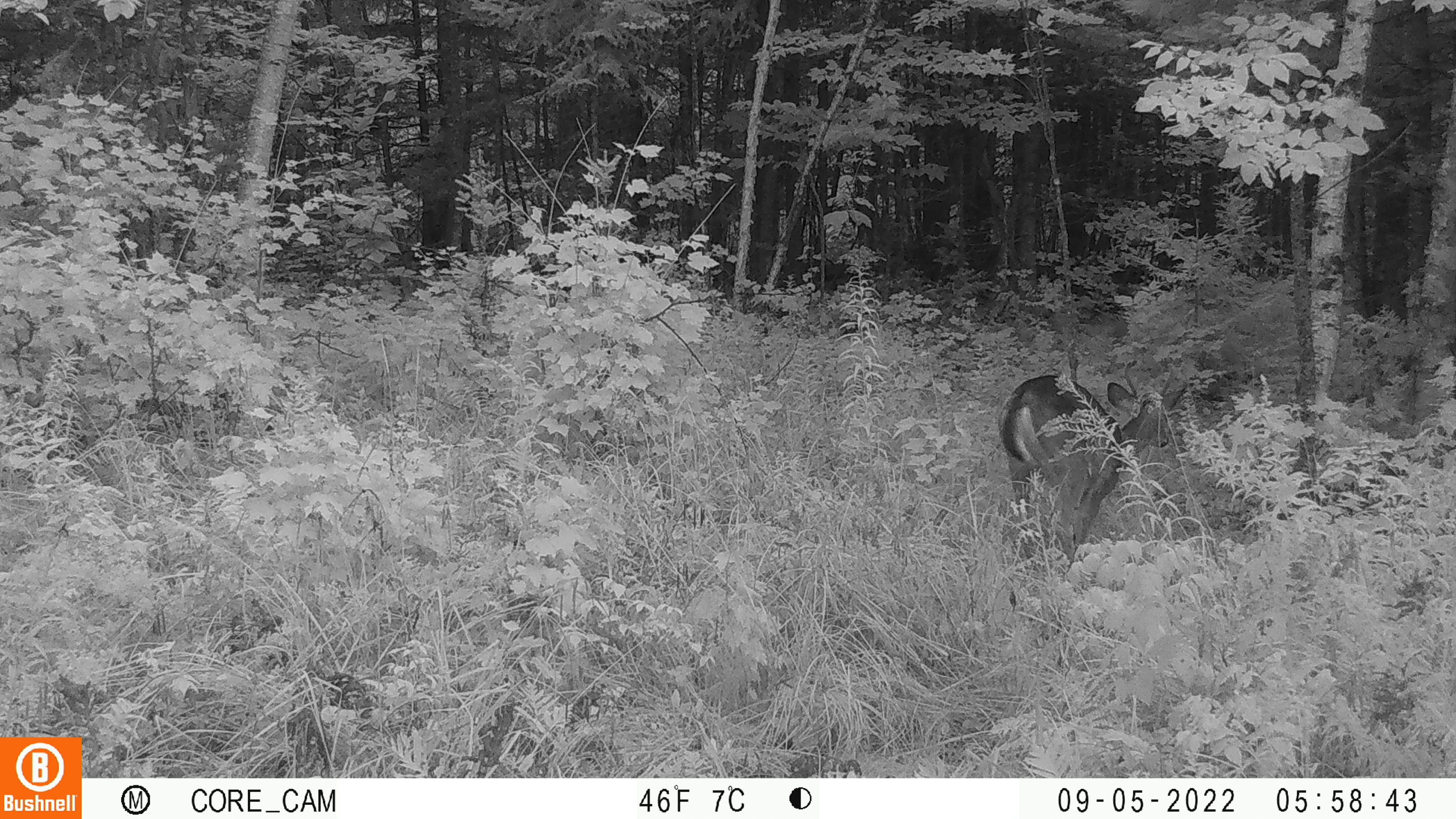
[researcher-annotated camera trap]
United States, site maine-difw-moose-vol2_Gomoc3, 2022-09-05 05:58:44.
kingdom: Animalia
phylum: Chordata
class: Mammalia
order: Artiodactyla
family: Cervidae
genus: Odocoileus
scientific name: Odocoileus virginianus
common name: white-tailed deer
White-tailed deer (Odocoileus virginianus).